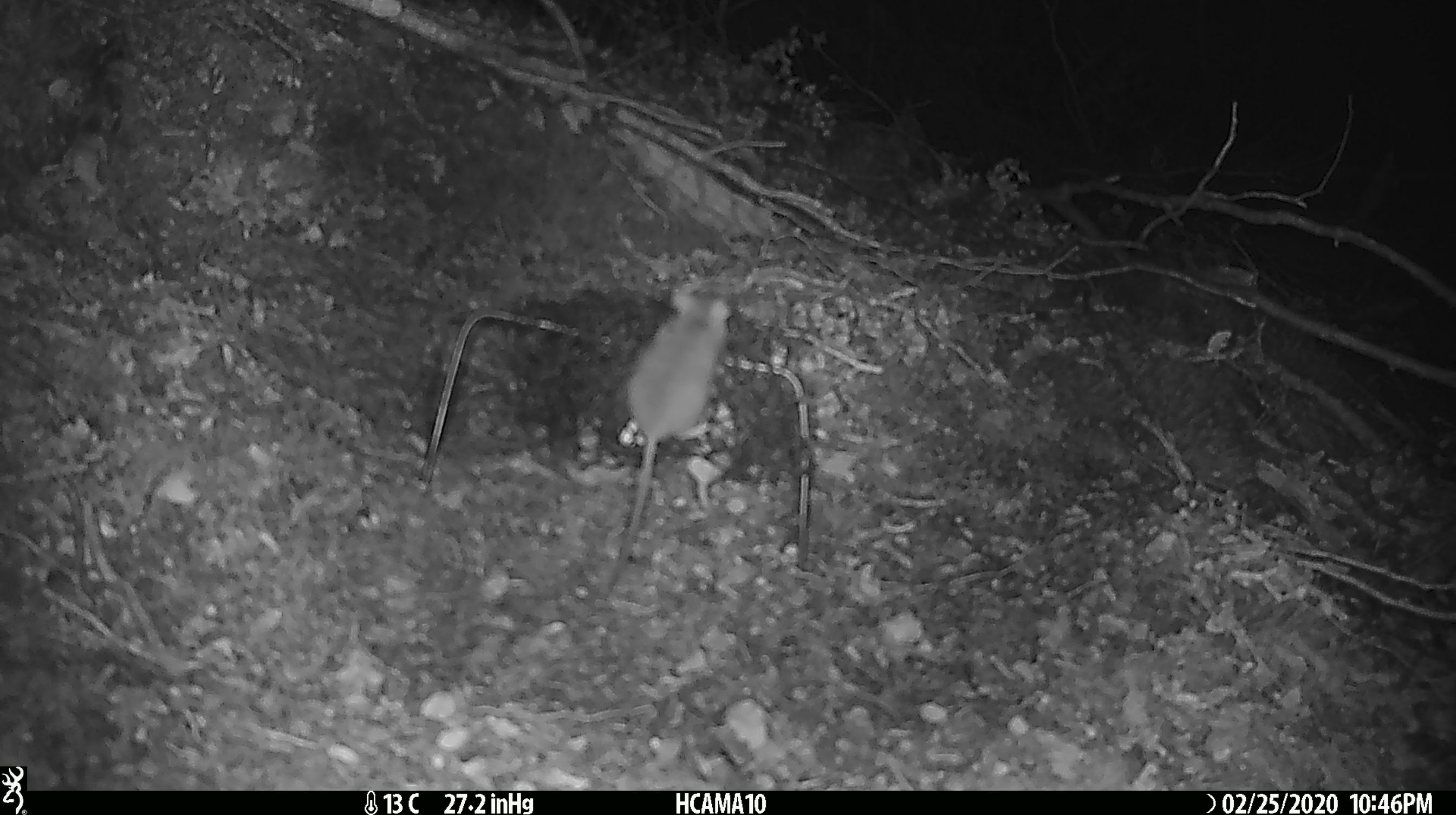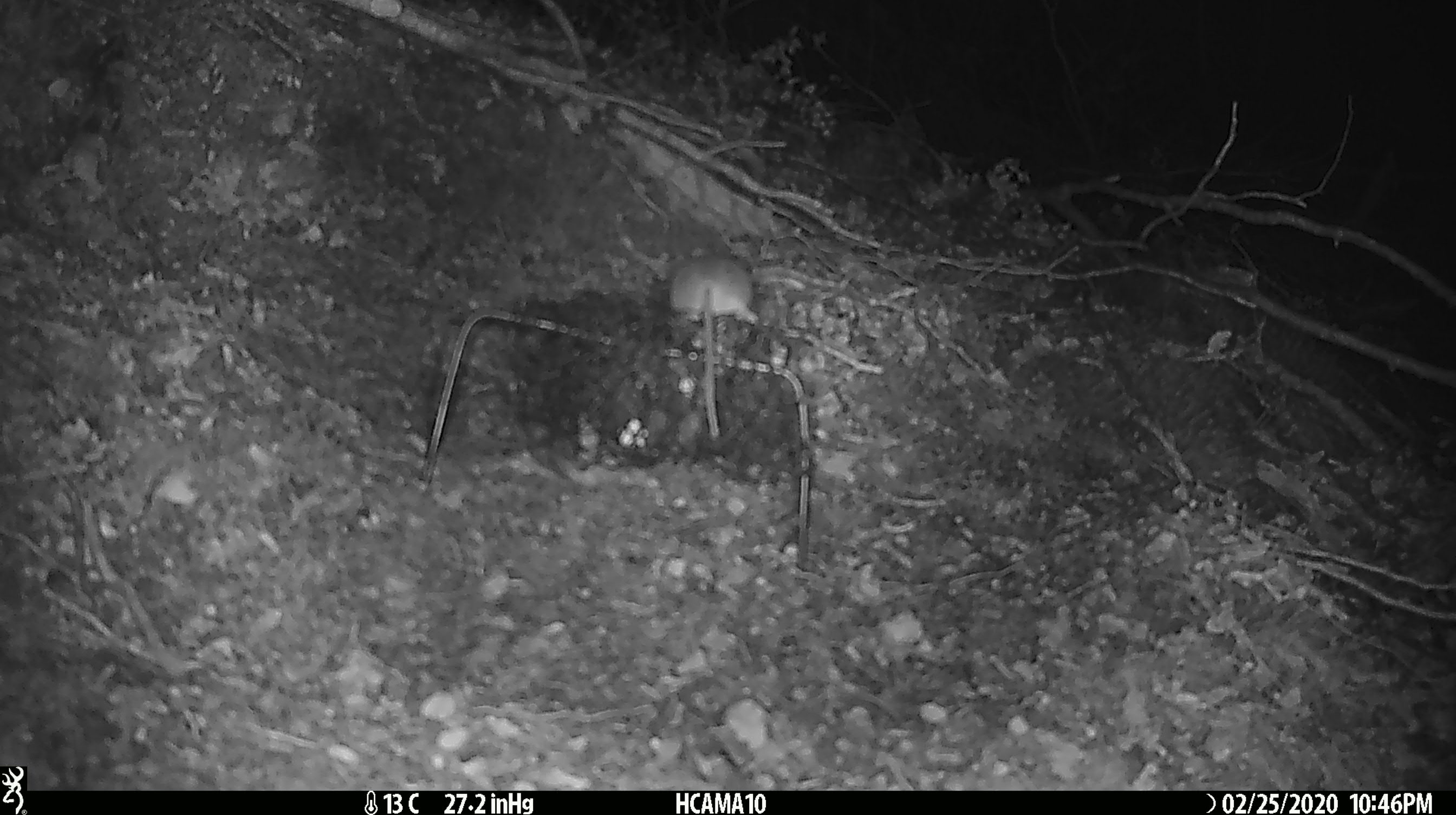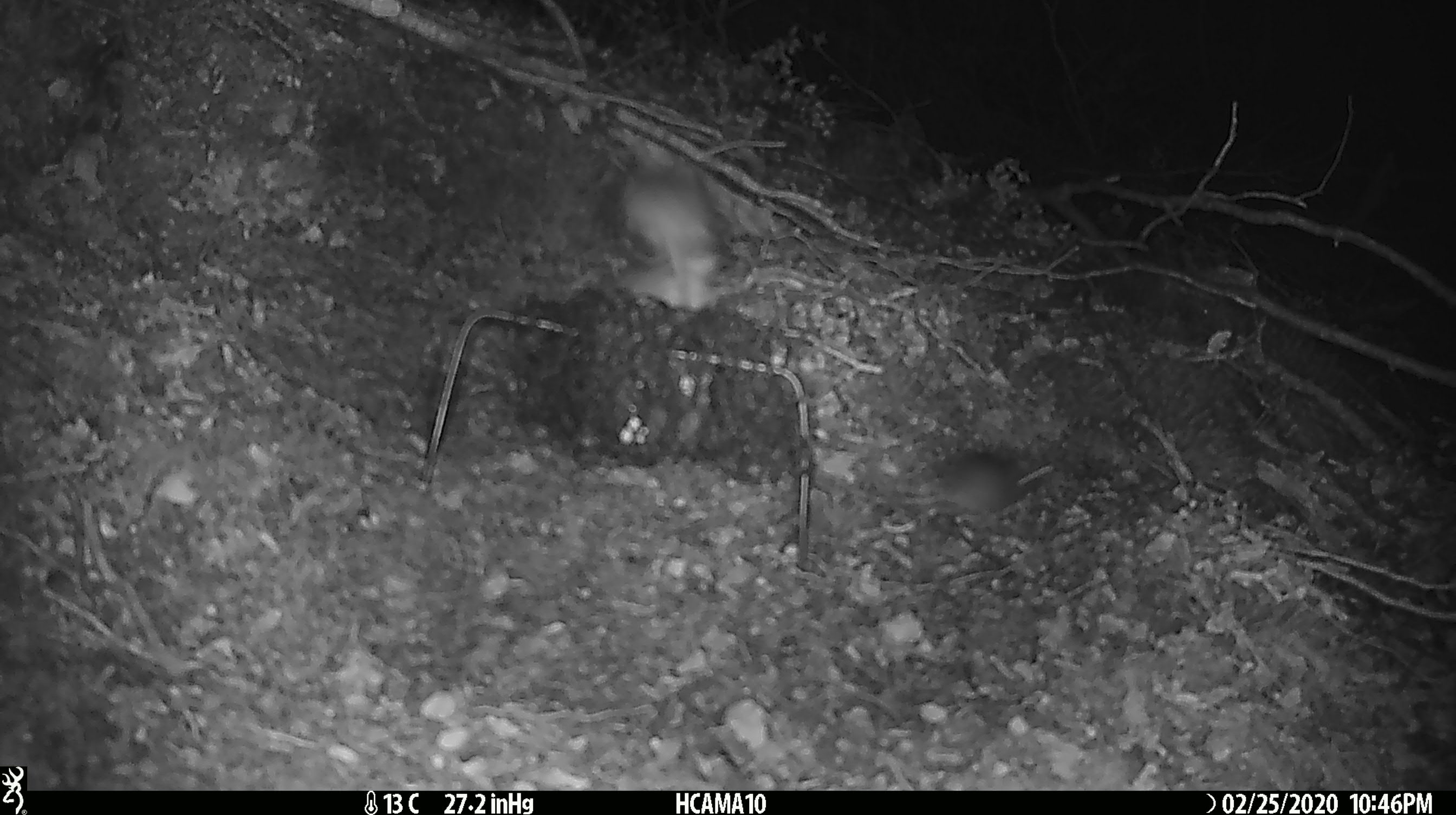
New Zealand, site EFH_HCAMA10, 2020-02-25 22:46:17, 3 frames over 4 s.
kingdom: Animalia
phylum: Chordata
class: Mammalia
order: Rodentia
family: Muridae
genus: Mus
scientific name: Mus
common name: mouse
Mouse (Mus).